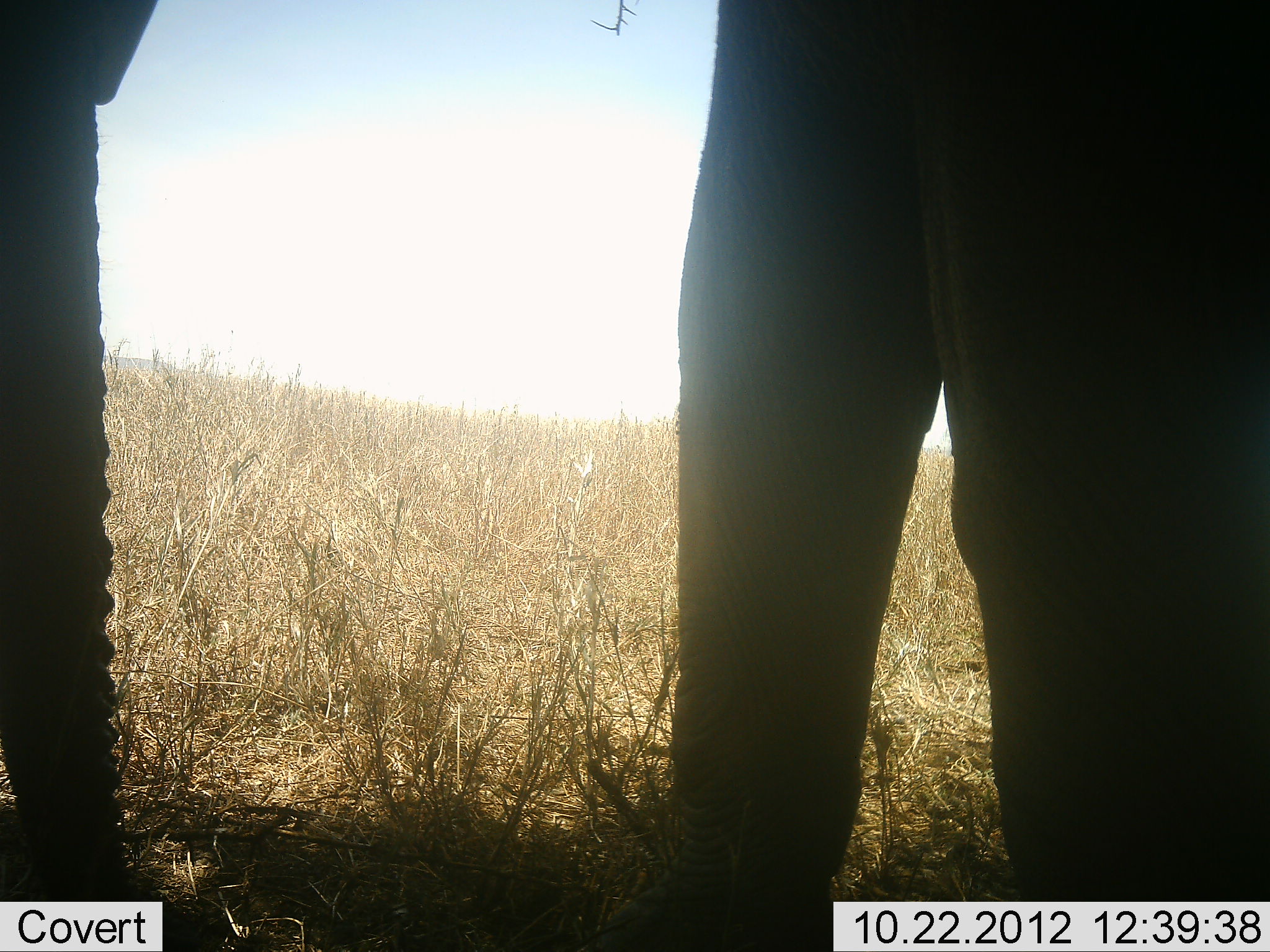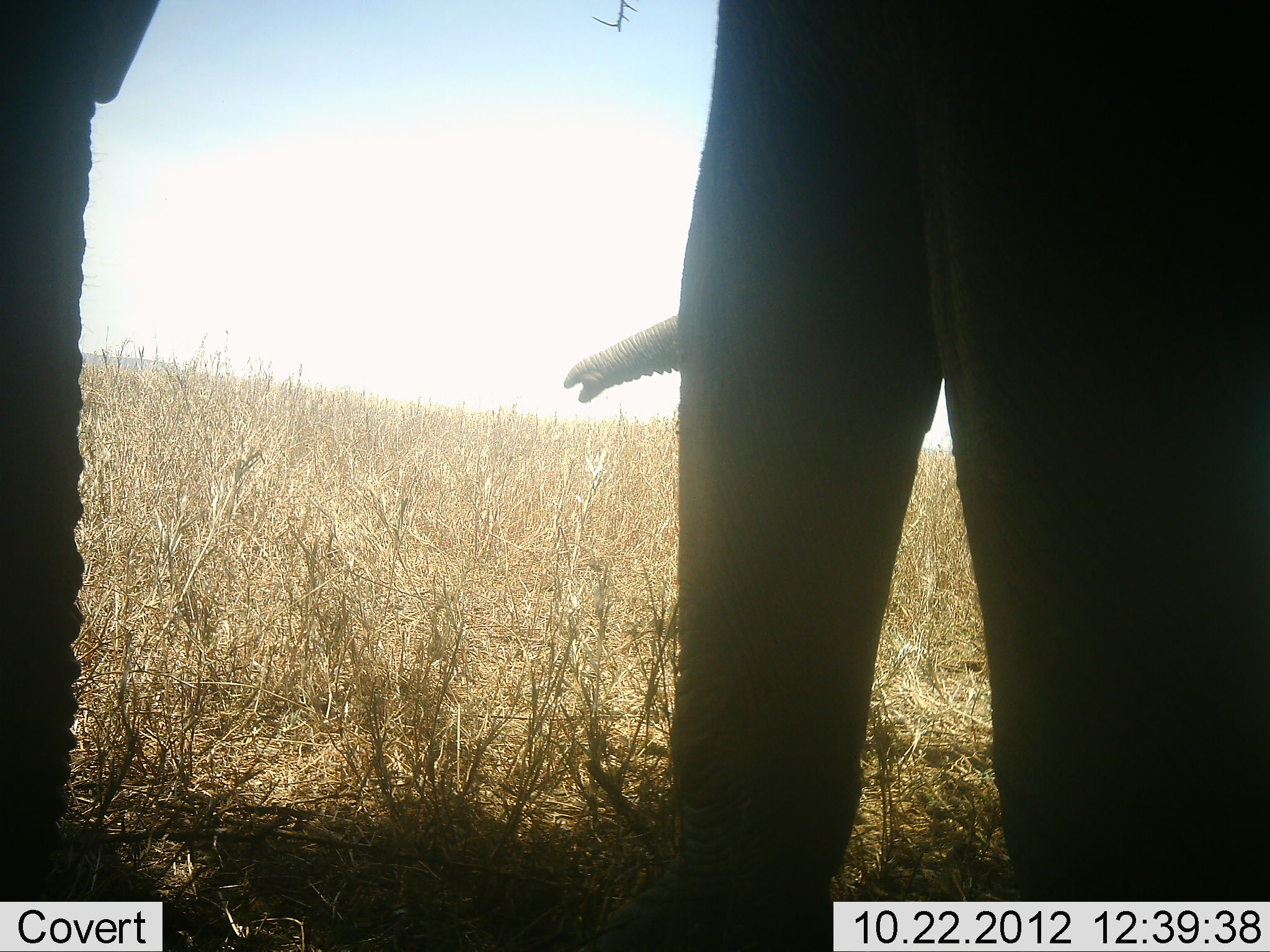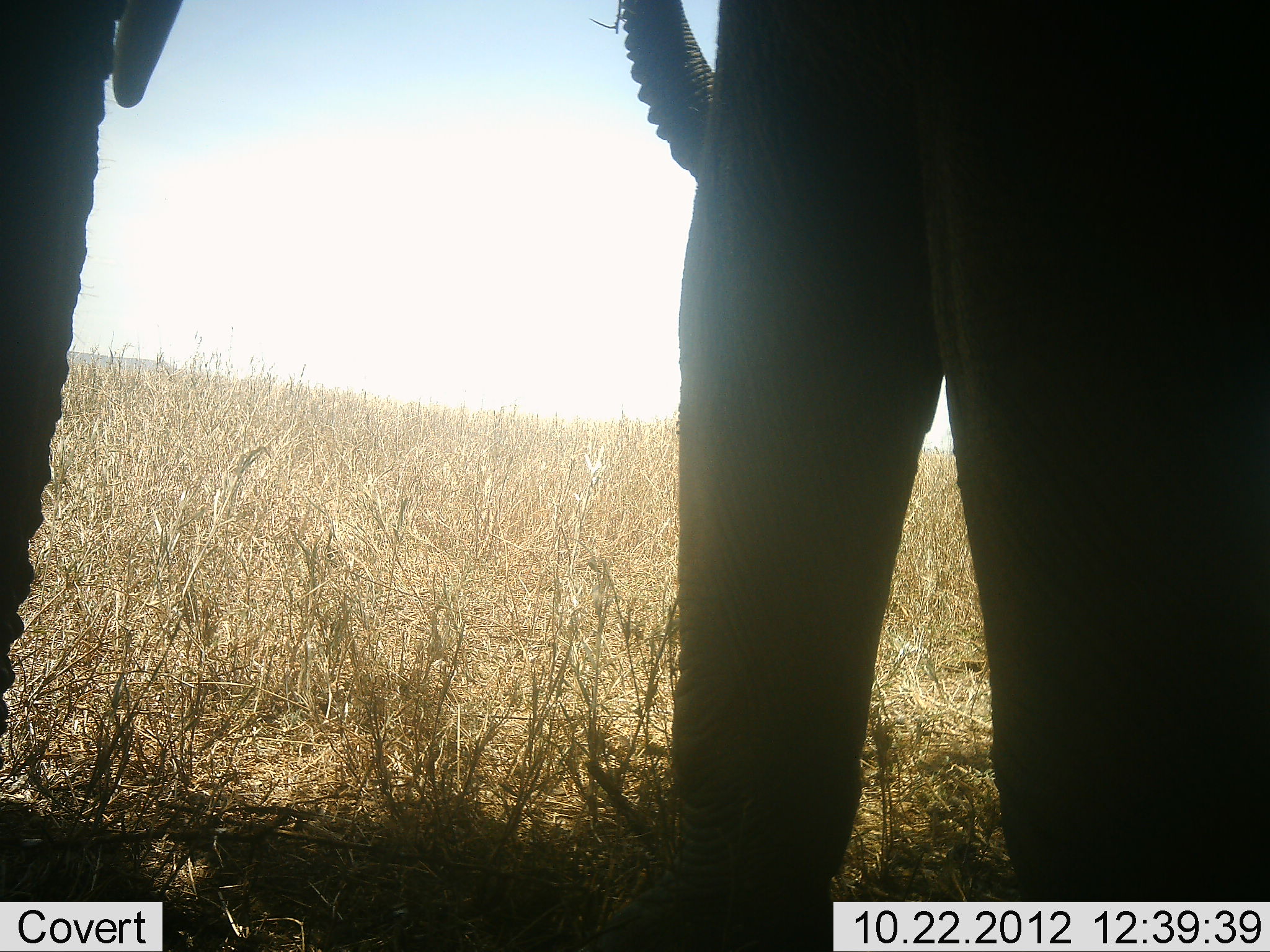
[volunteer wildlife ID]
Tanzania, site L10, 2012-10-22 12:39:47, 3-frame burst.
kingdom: Animalia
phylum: Chordata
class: Mammalia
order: Proboscidea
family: Elephantidae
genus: Loxodonta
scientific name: Loxodonta africana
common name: african bush elephant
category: elephant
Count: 2.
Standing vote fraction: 80%.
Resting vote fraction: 0%.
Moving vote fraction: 0%.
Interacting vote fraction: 0%.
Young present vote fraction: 20%.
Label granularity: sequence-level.